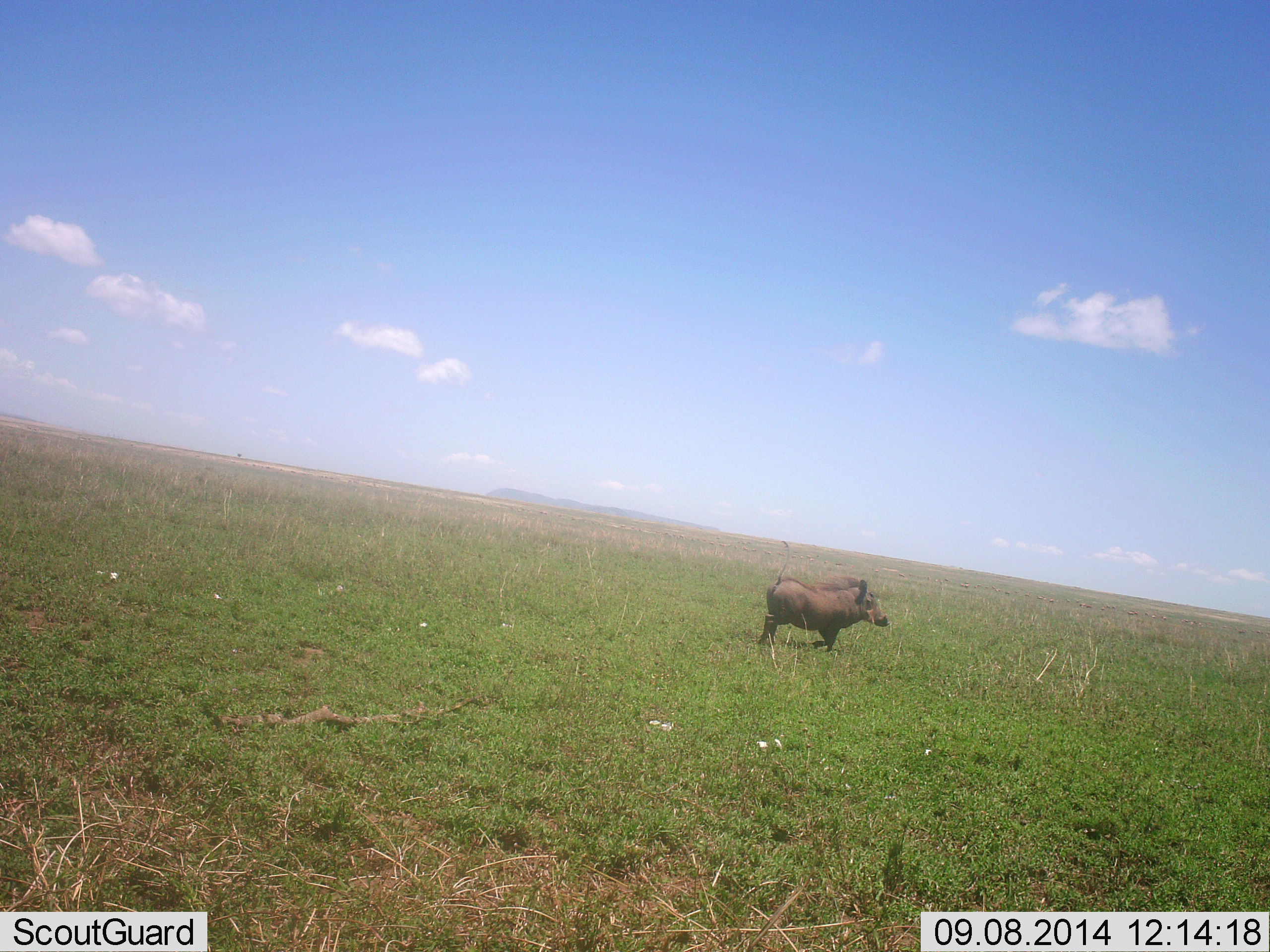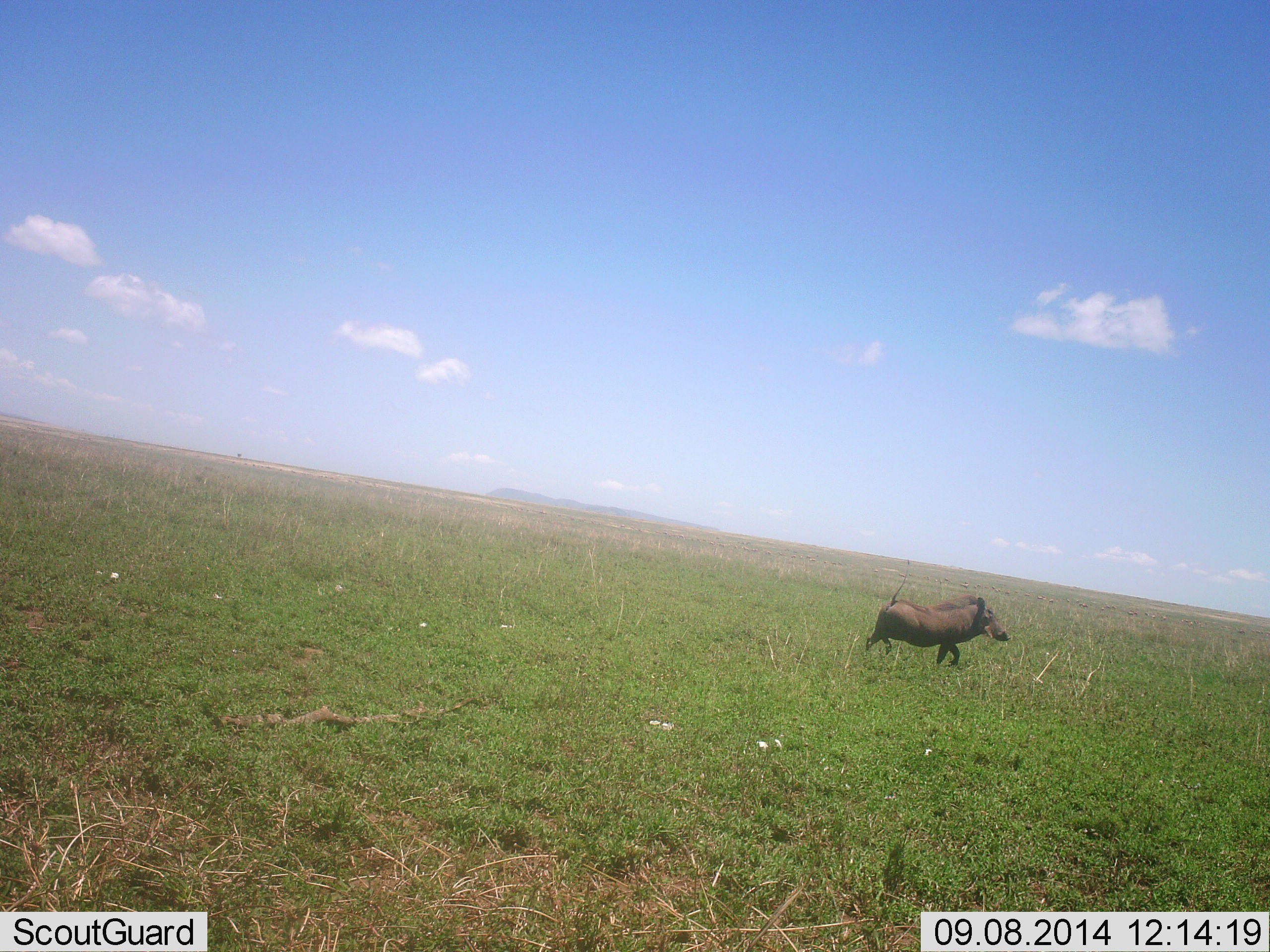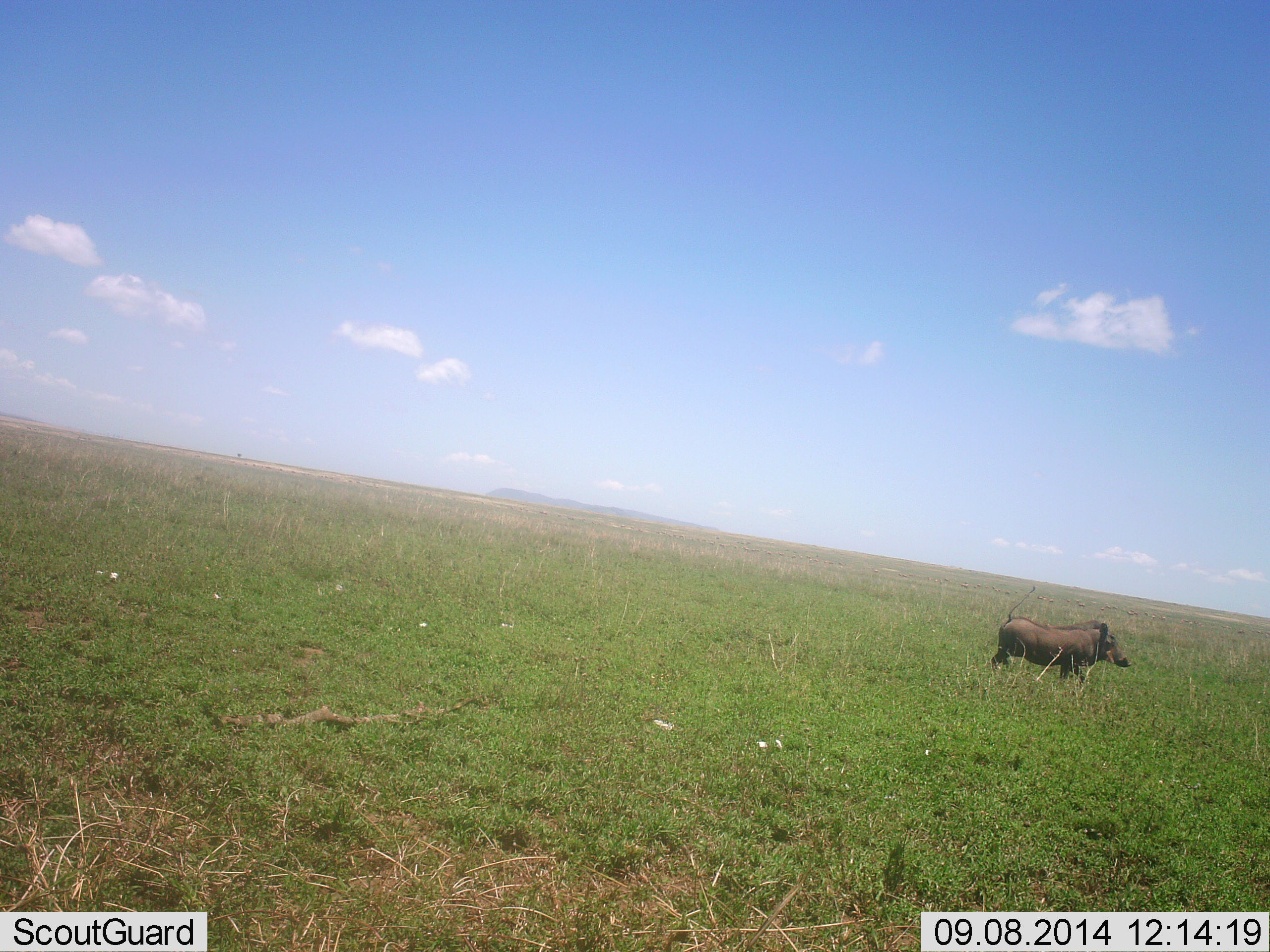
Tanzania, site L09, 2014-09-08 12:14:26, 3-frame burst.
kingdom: Animalia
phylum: Chordata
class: Mammalia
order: Artiodactyla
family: Suidae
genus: Phacochoerus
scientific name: Phacochoerus africanus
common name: warthog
Warthog (Phacochoerus africanus), count 1. Behavior (volunteer vote fractions): standing 0%, resting 0%, moving 100%, interacting 0%. Young present (vote fraction): 0%. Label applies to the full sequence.